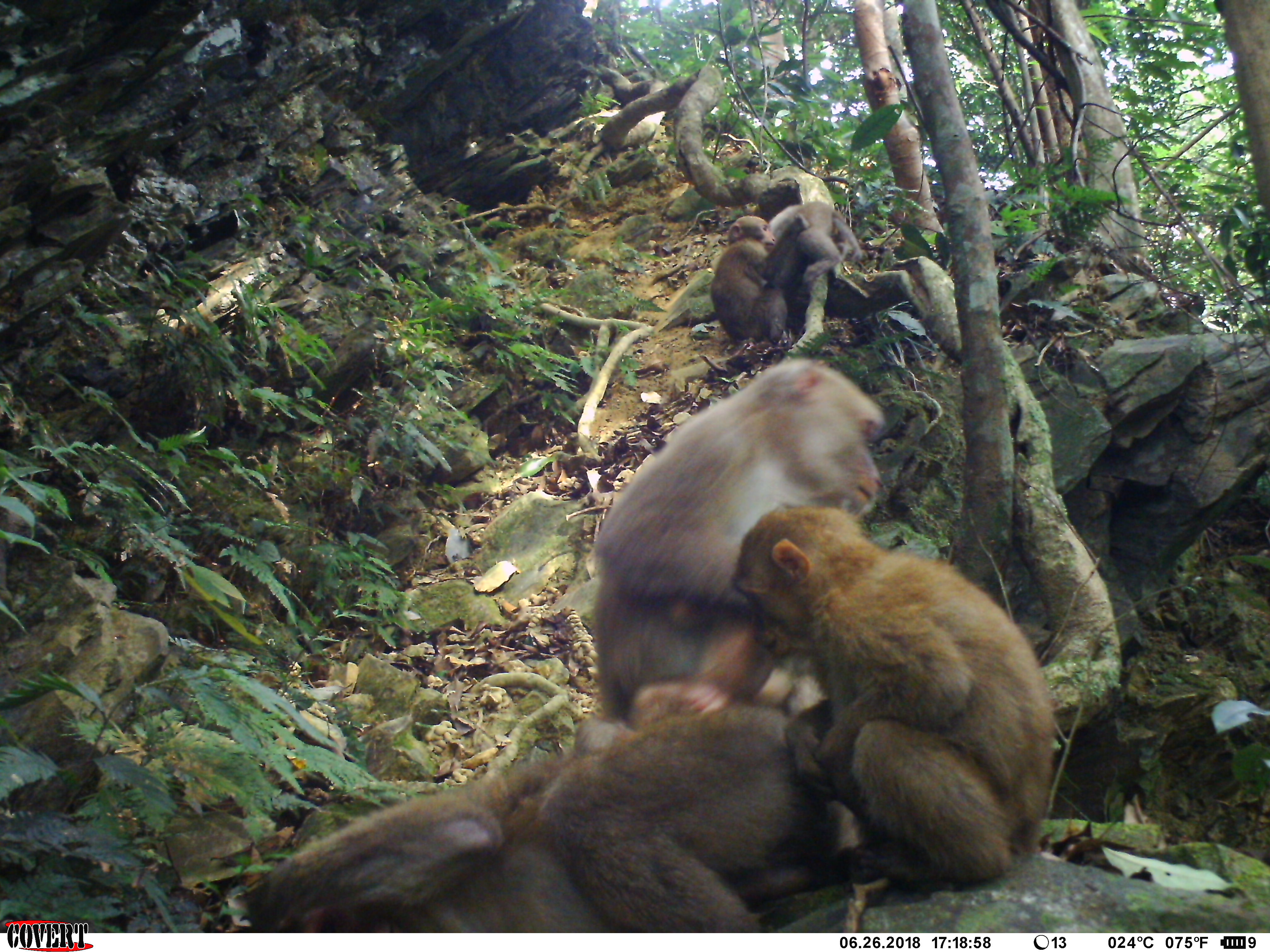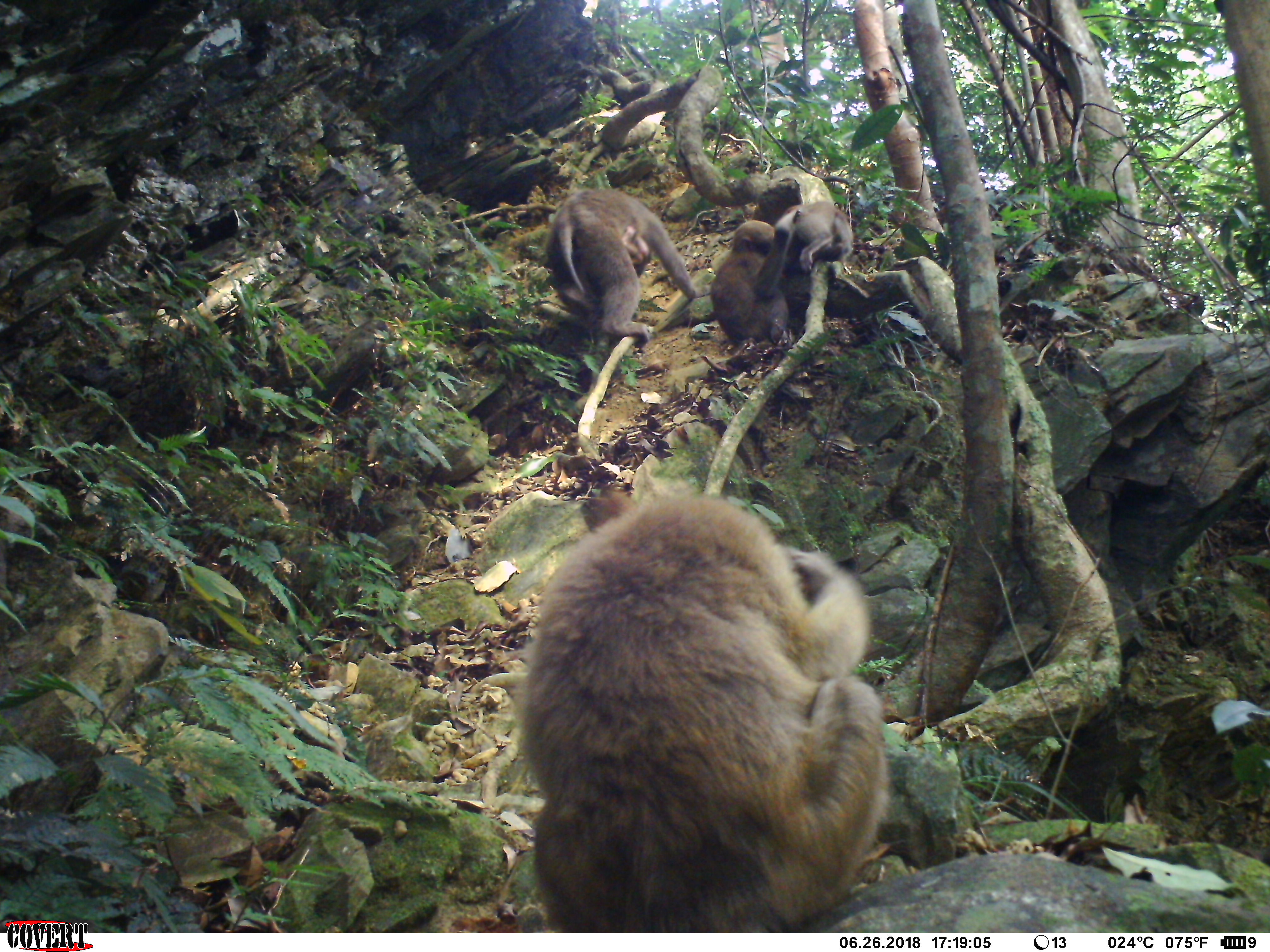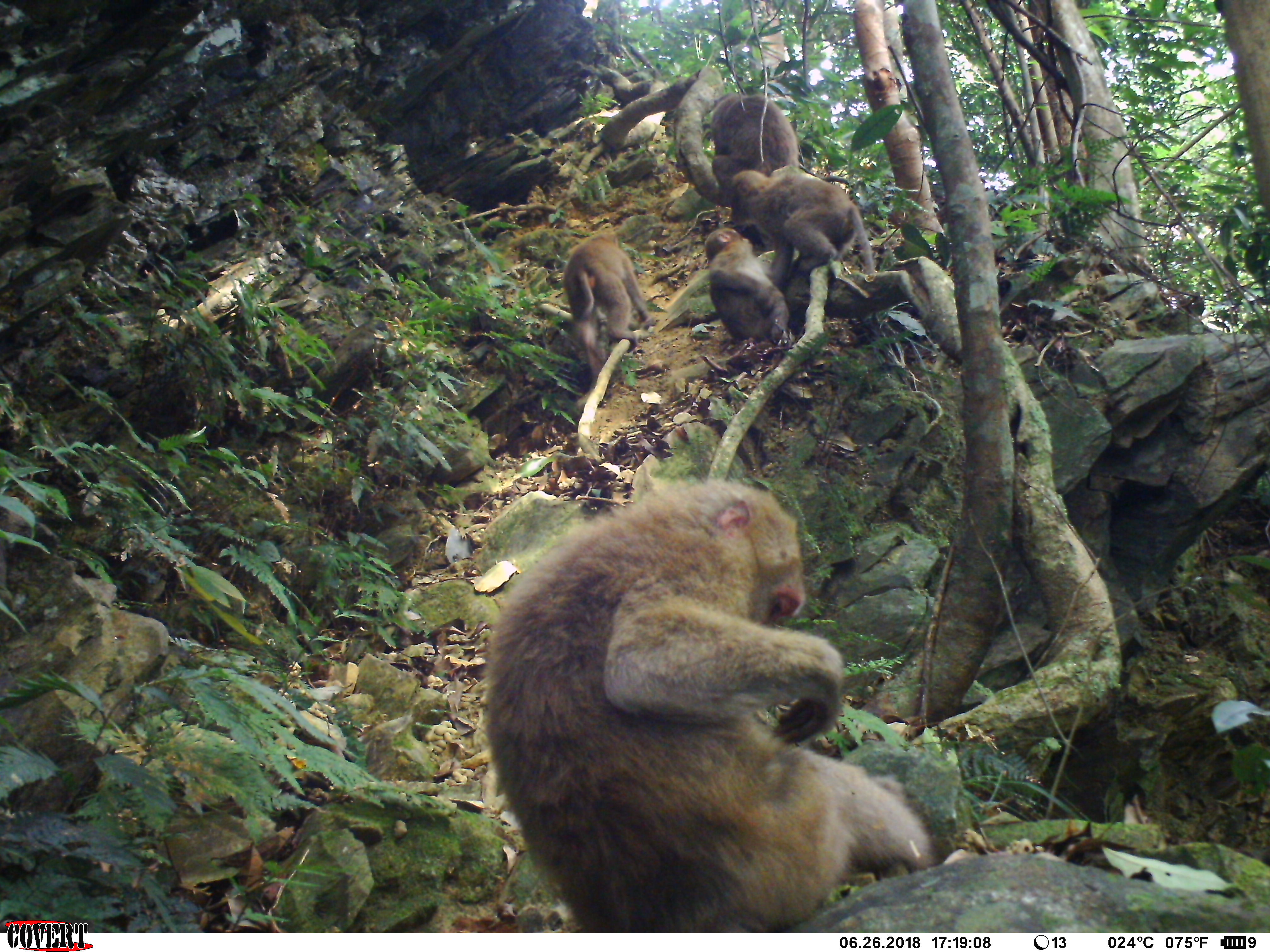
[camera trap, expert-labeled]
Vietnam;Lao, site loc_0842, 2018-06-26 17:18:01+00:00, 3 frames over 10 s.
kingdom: Animalia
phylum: Chordata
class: Mammalia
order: Primates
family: Cercopithecidae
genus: Macaca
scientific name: Macaca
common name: macaques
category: assam or rhesus macaque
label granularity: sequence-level